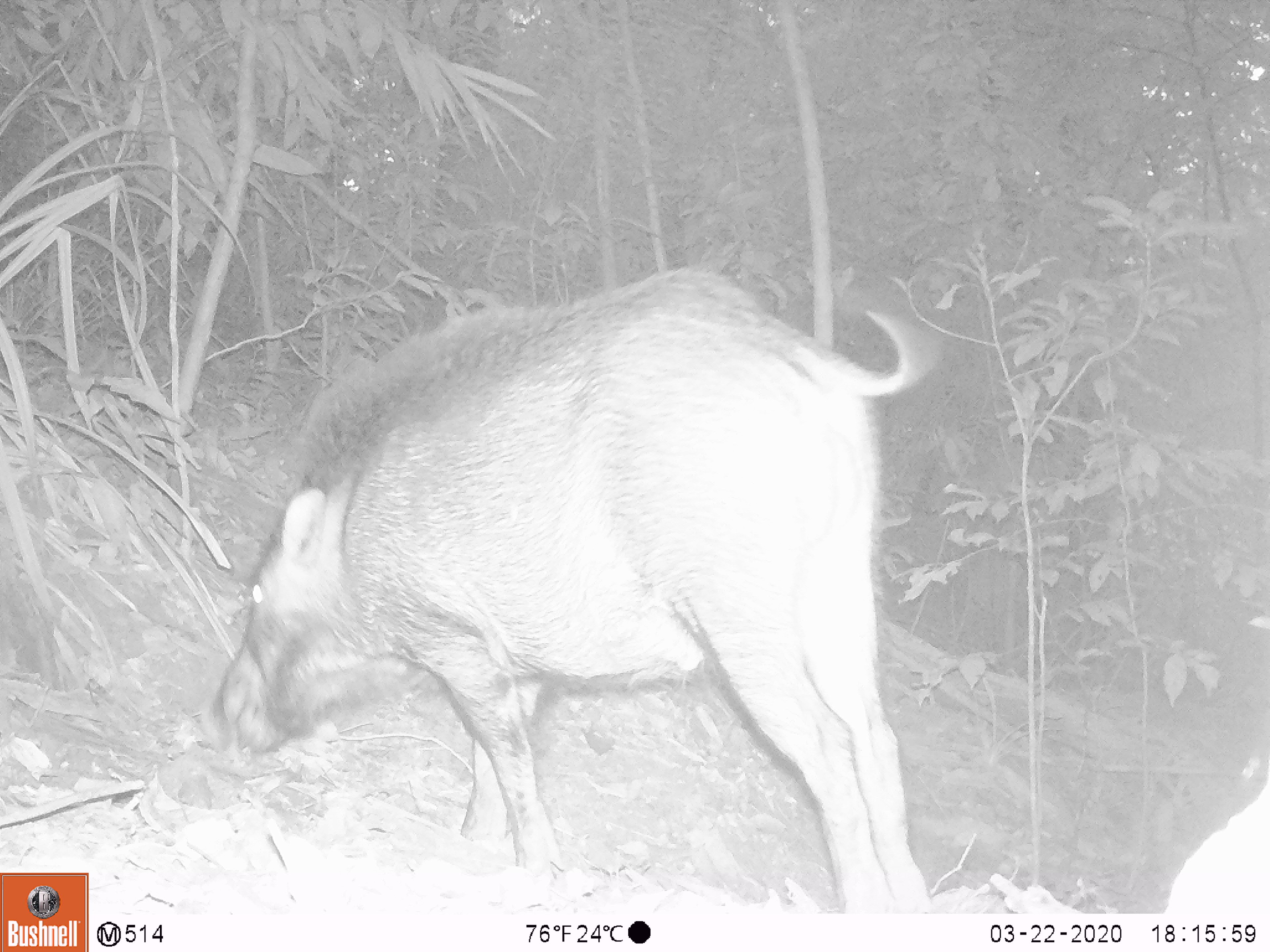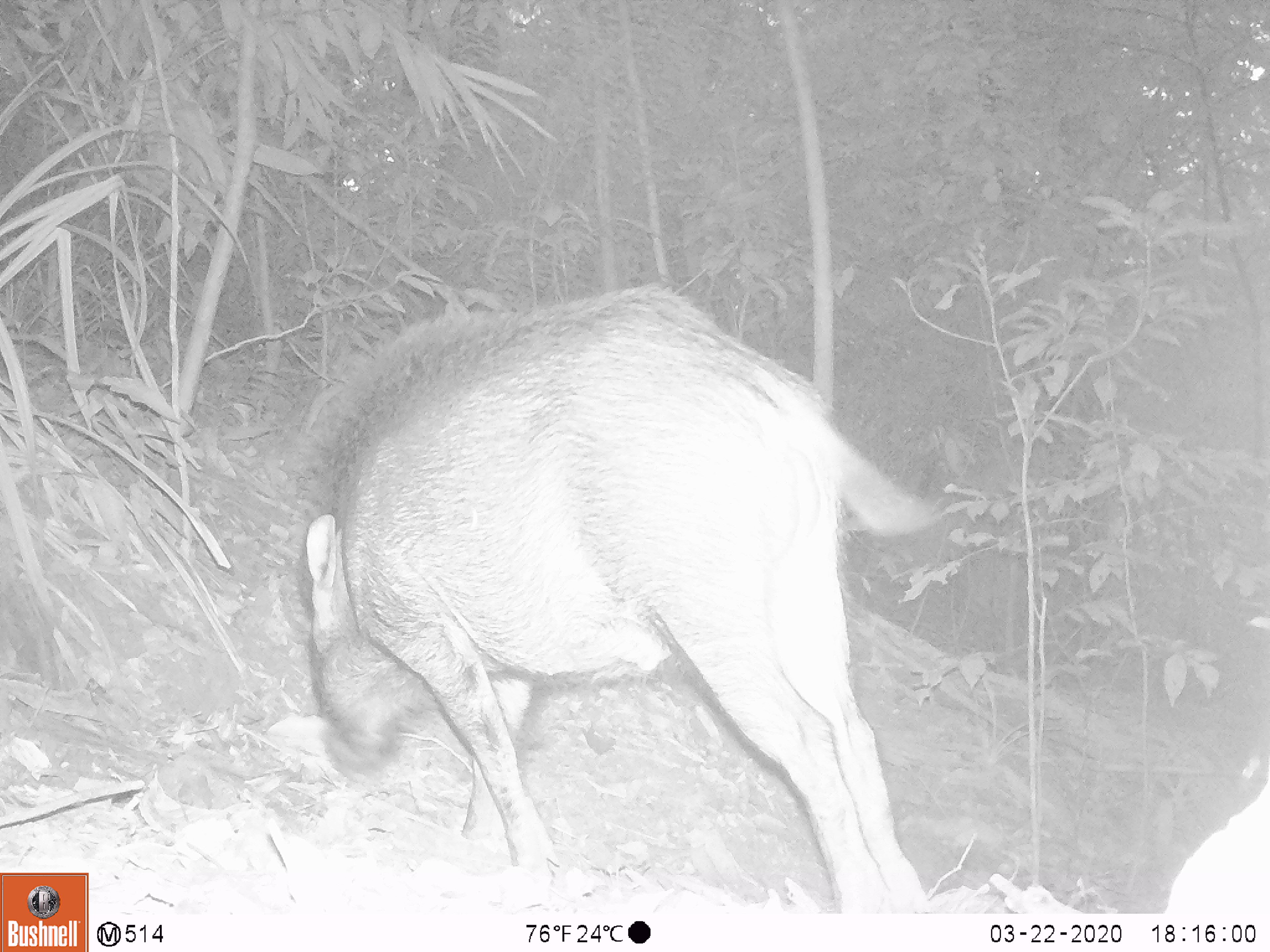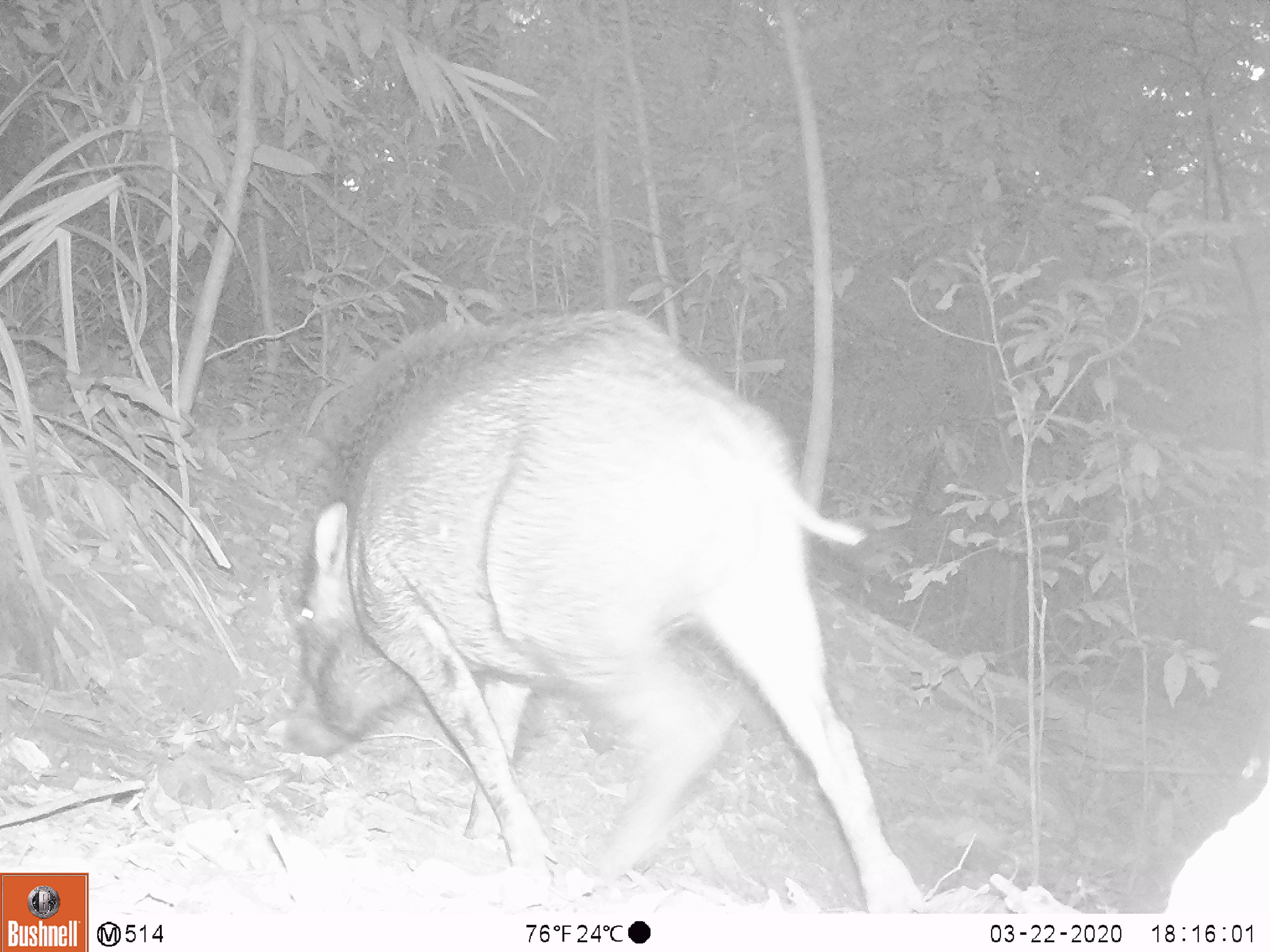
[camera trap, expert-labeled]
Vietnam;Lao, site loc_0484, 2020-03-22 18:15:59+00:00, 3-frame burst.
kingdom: Animalia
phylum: Chordata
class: Mammalia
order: Artiodactyla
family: Suidae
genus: Sus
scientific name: Sus scrofa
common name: eurasian wild pig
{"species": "eurasian wild pig (Sus scrofa)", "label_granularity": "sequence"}